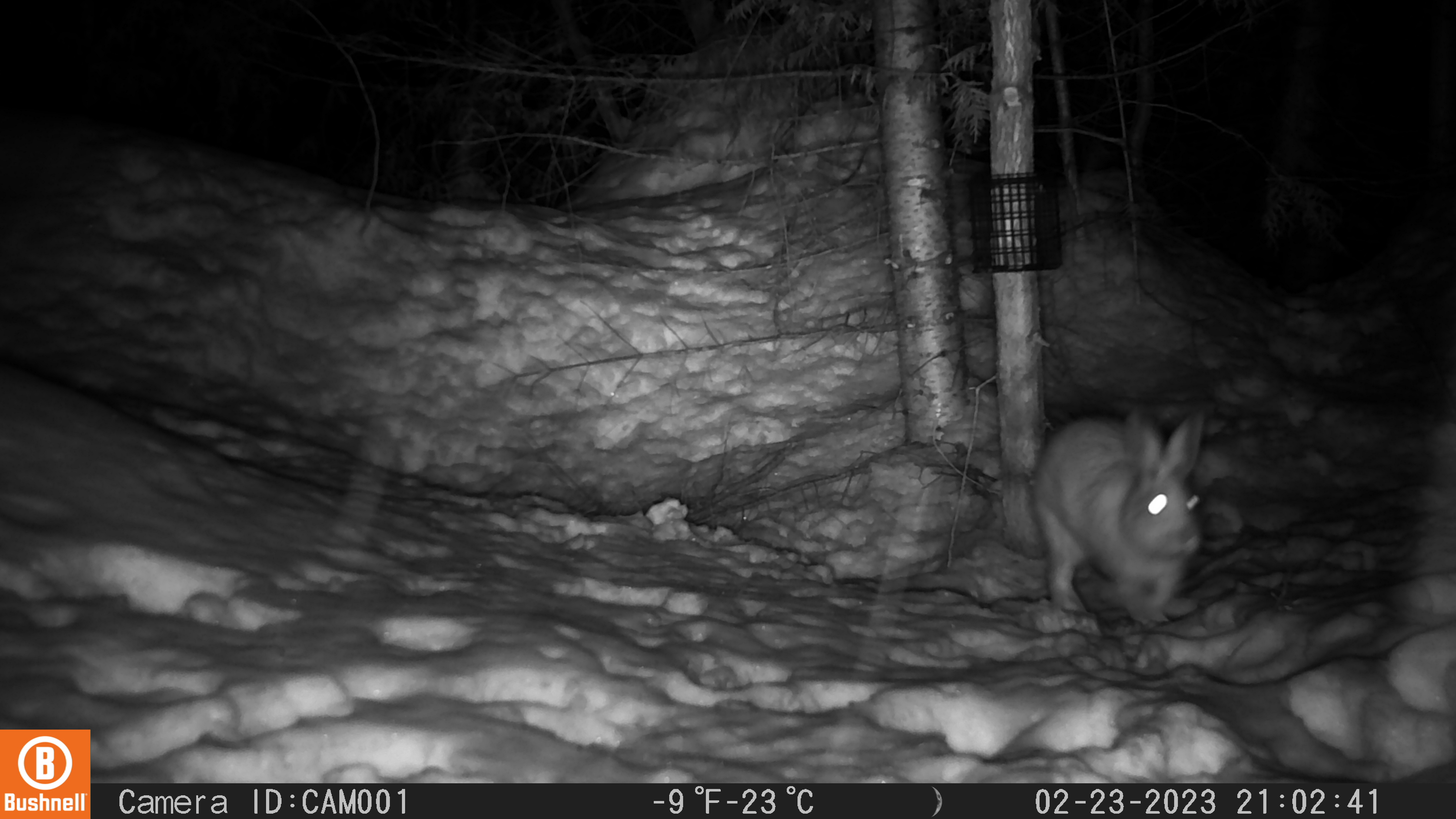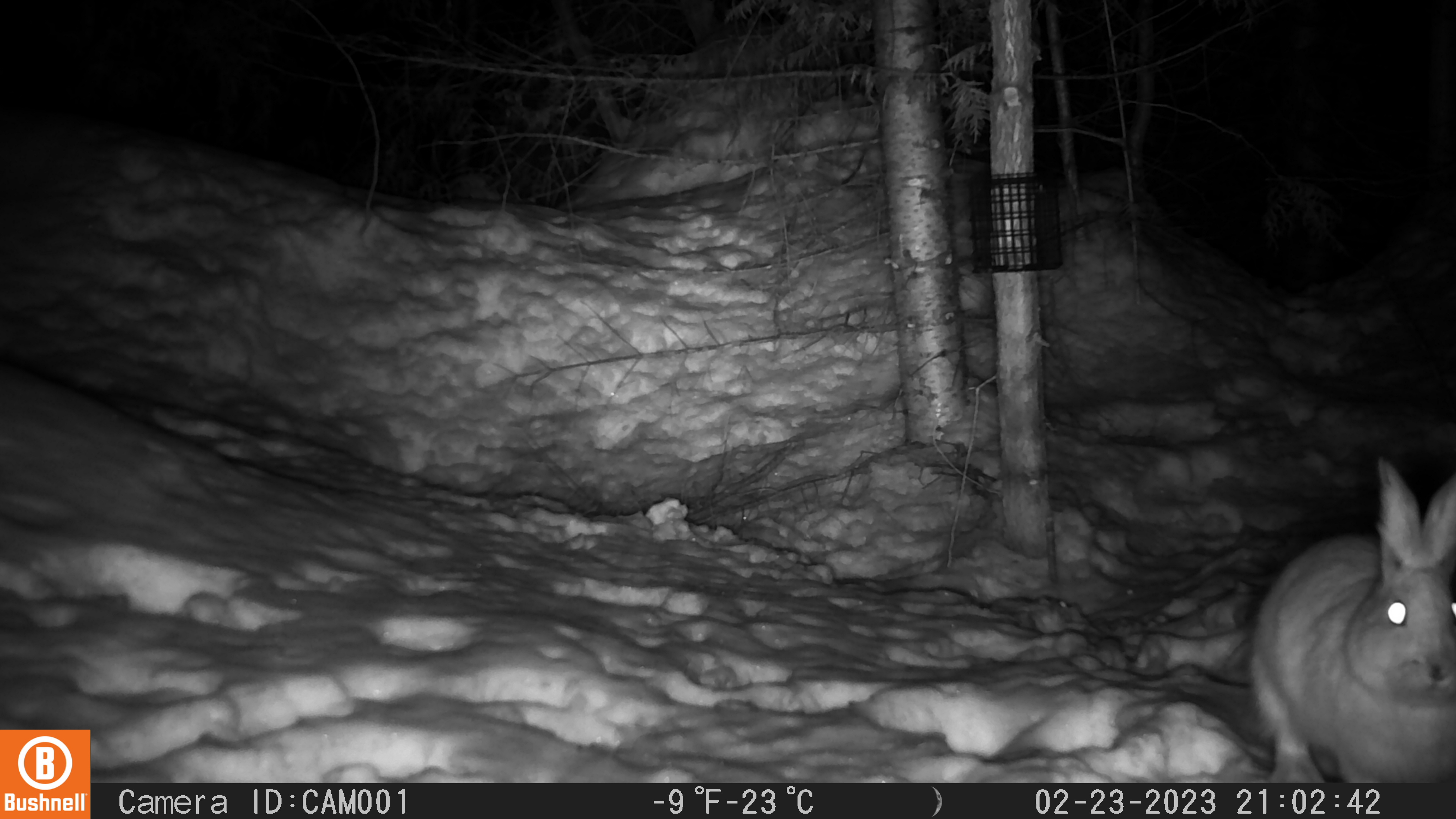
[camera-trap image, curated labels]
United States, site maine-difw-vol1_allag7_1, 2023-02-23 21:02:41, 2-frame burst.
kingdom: Animalia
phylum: Chordata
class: Mammalia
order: Lagomorpha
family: Leporidae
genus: Lepus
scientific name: Lepus americanus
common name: snowshoe hare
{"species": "snowshoe hare (Lepus americanus)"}